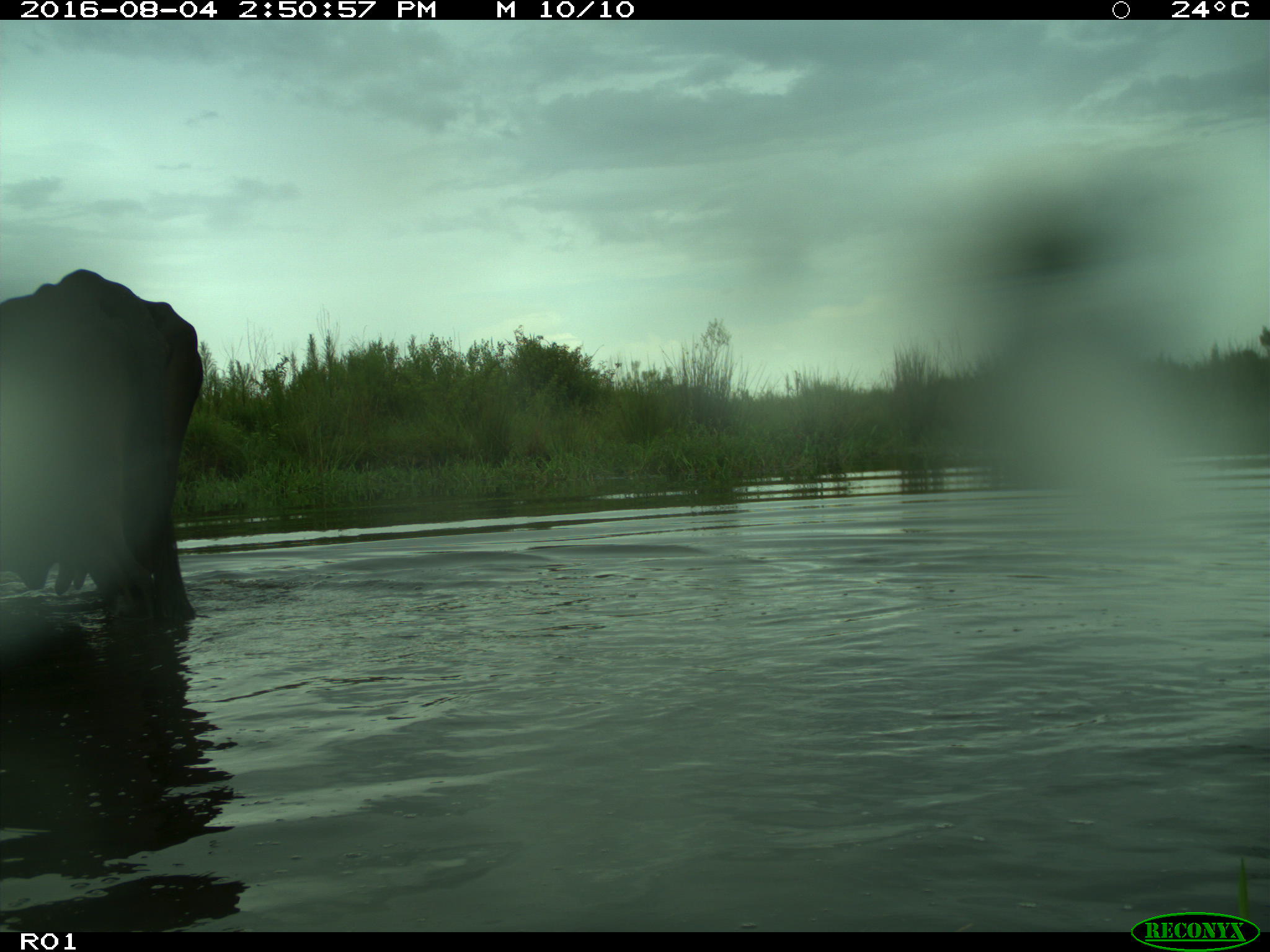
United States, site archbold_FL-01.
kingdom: Animalia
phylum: Chordata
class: Mammalia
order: Artiodactyla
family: Bovidae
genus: Bos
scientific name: Bos taurus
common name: domestic cow